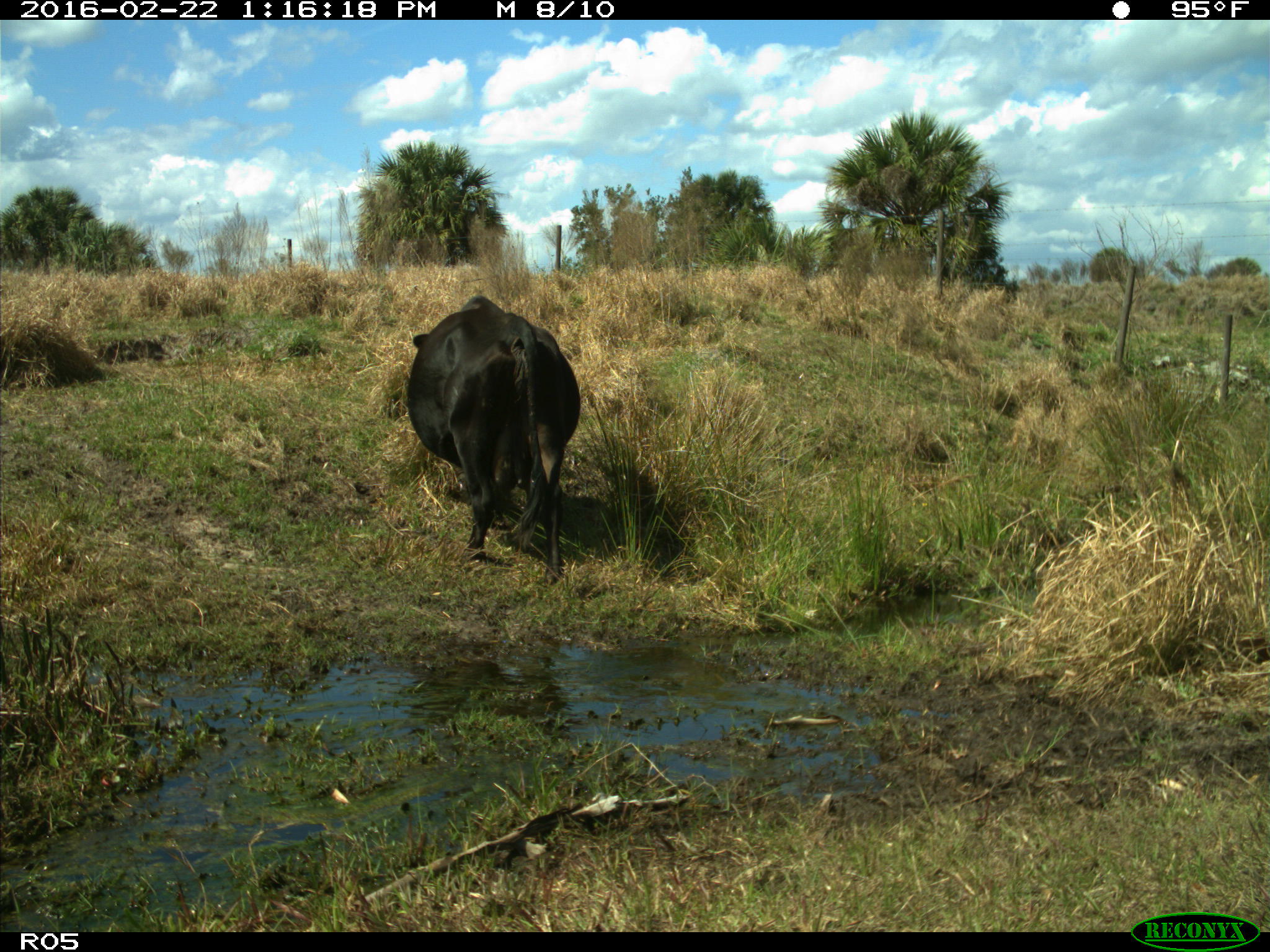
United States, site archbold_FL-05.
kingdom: Animalia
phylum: Chordata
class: Mammalia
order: Artiodactyla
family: Bovidae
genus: Bos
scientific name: Bos taurus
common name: domestic cow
Bos taurus (domestic cow).